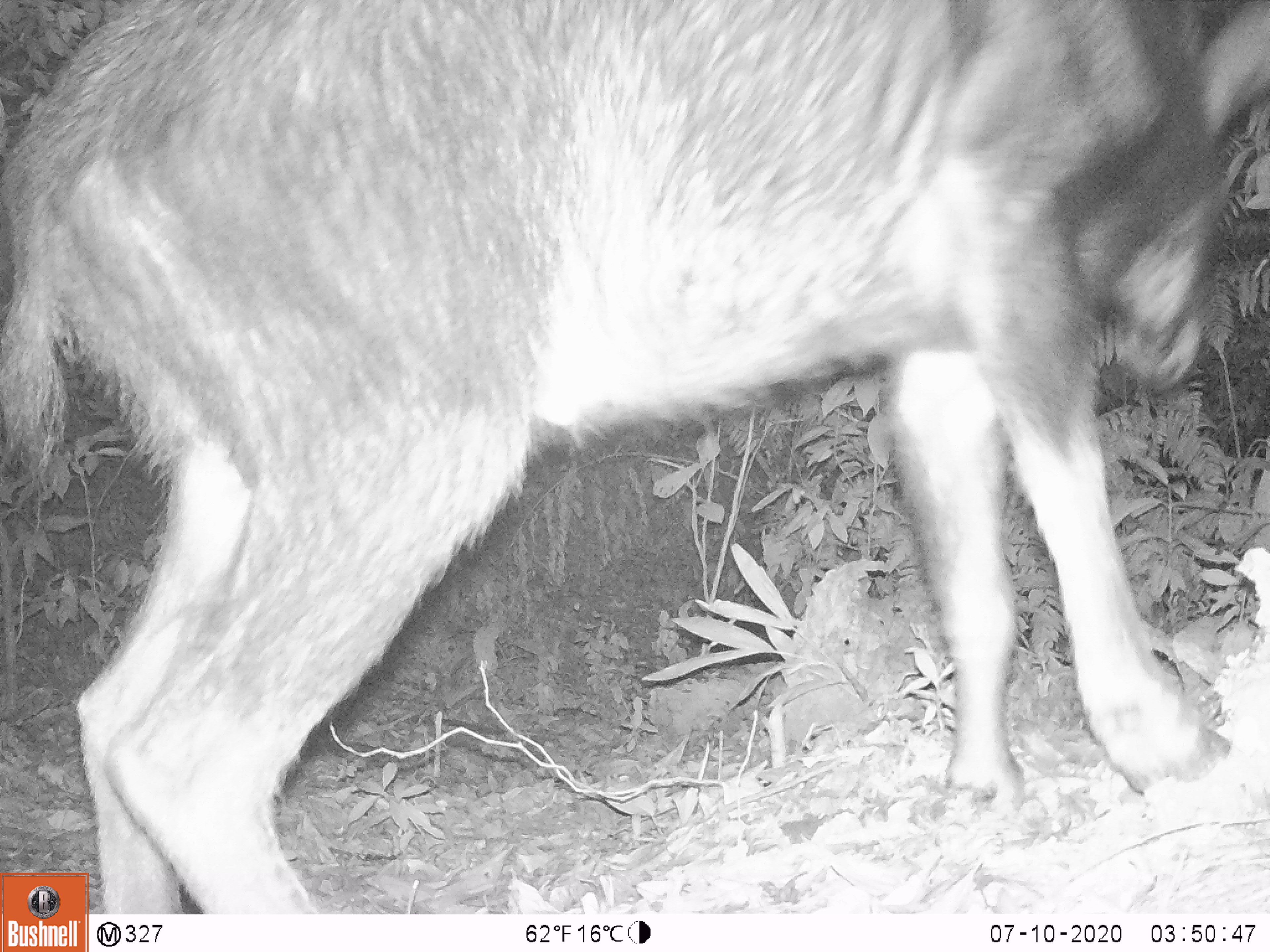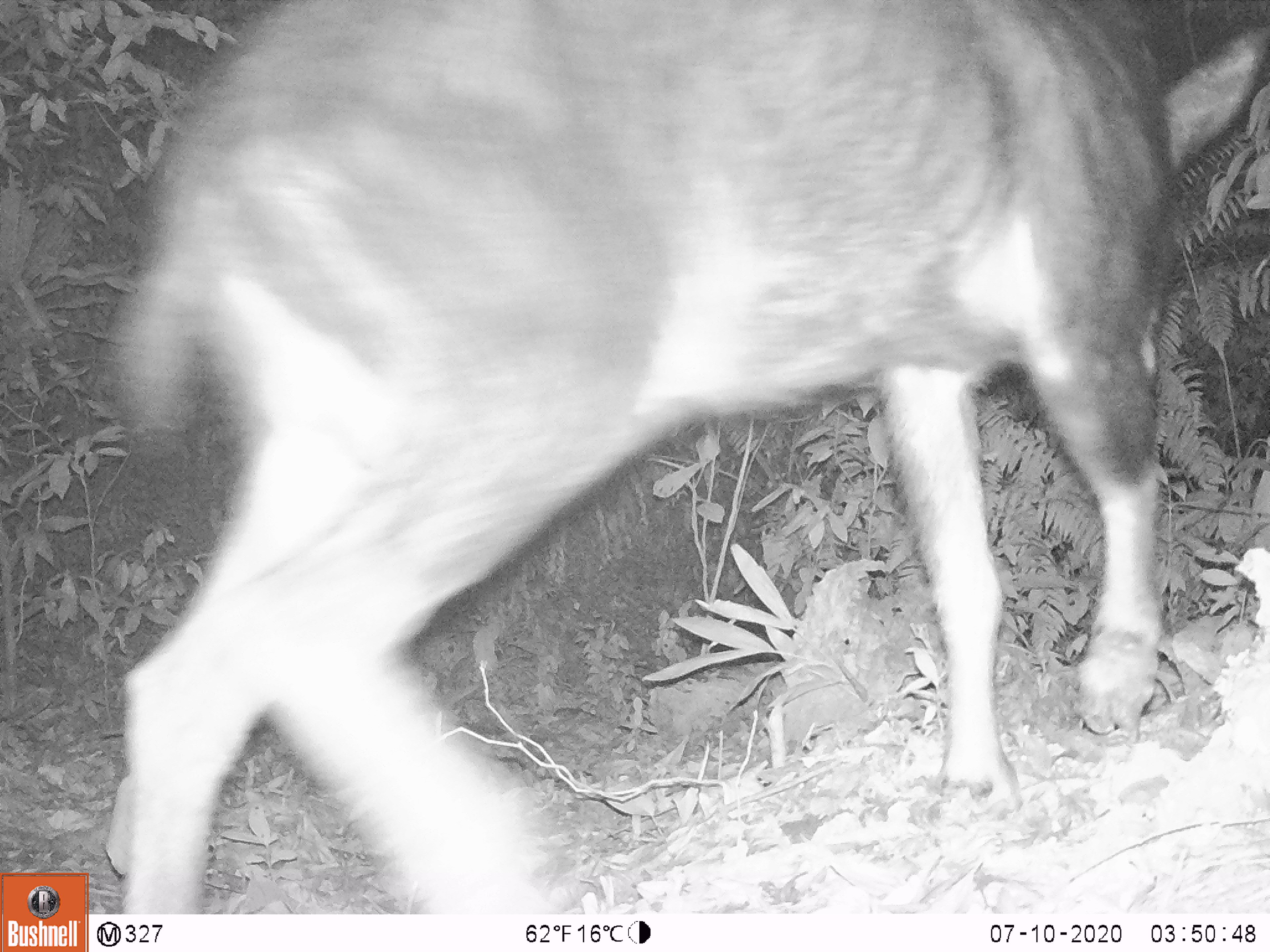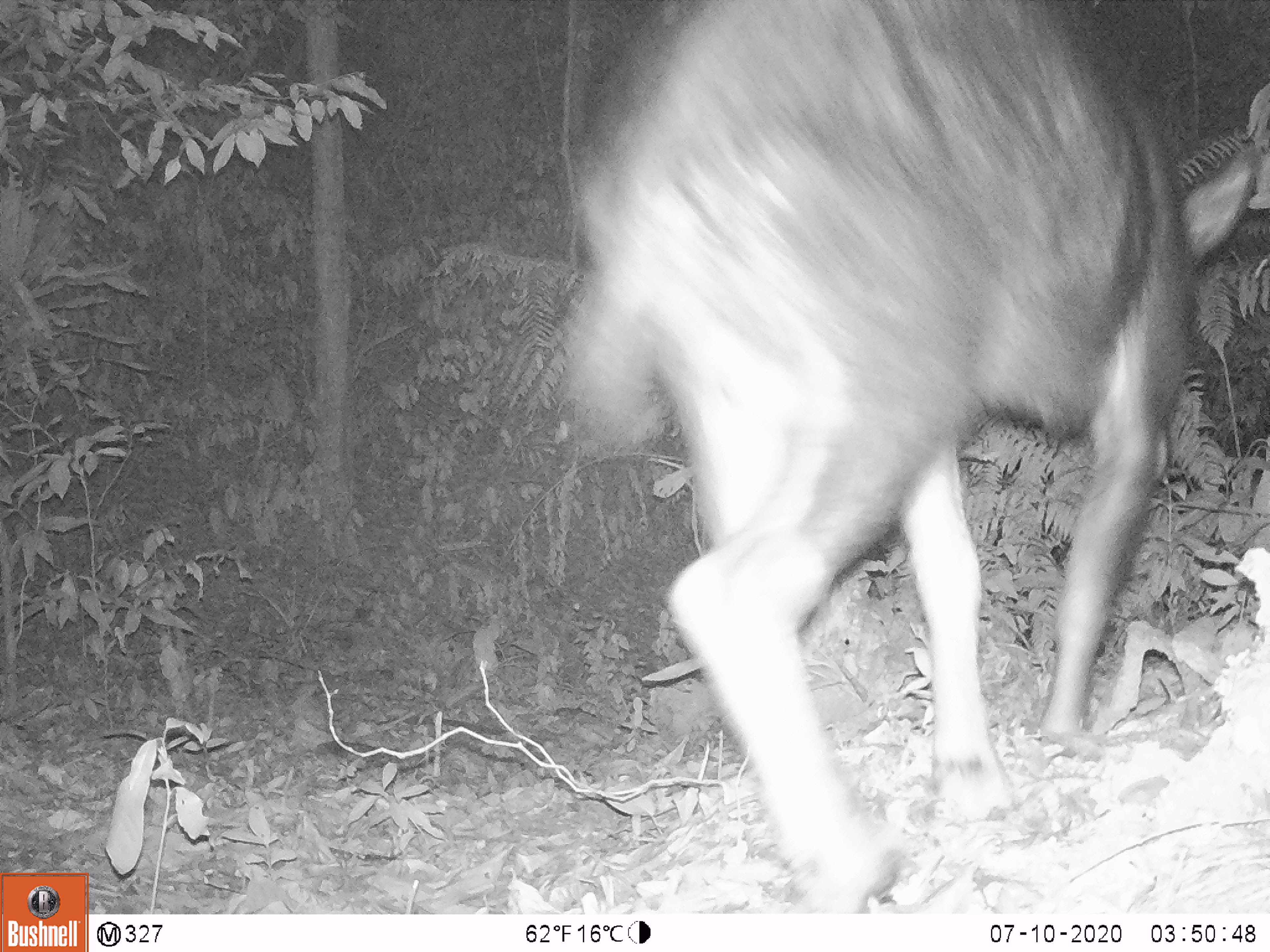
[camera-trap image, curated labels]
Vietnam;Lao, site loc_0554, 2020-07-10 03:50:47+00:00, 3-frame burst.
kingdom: Animalia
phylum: Chordata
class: Mammalia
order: Artiodactyla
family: Cervidae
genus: Rusa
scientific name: Rusa unicolor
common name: sambar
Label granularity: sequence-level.